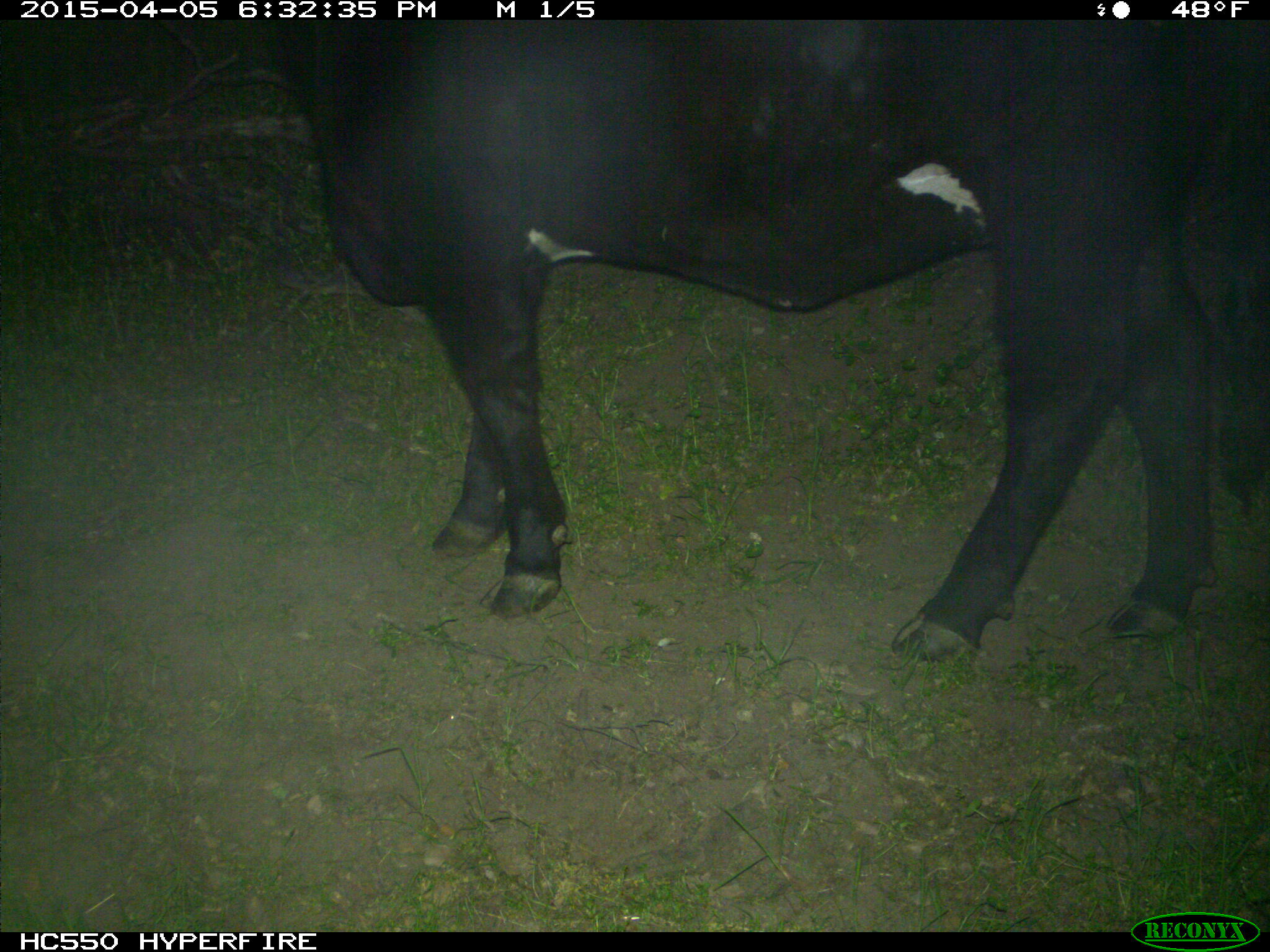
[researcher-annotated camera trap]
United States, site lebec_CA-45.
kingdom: Animalia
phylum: Chordata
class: Mammalia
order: Artiodactyla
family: Bovidae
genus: Bos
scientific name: Bos taurus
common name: domestic cow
Bos taurus (domestic cow).